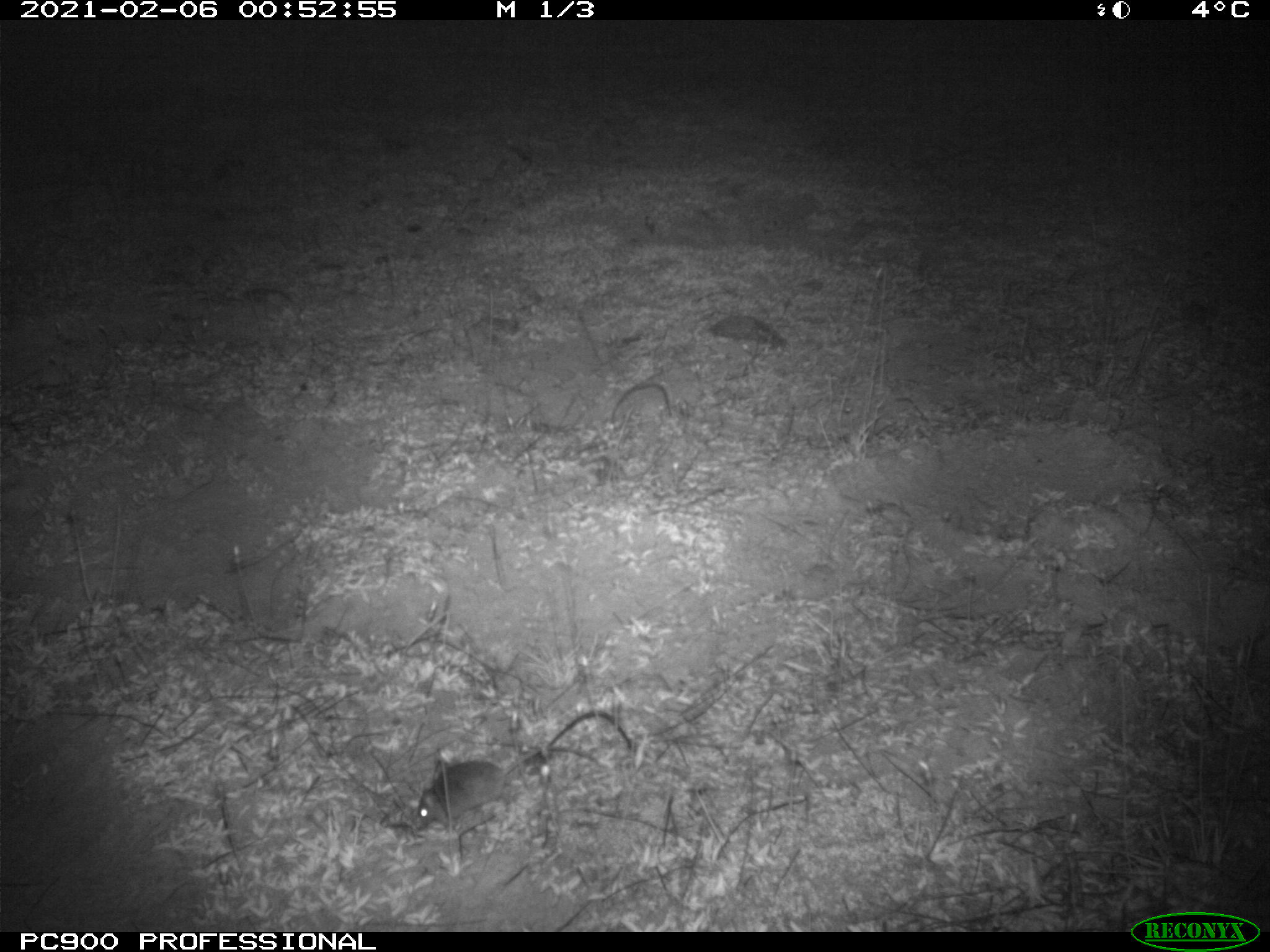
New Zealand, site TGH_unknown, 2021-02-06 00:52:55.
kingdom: Animalia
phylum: Chordata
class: Mammalia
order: Rodentia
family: Muridae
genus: Mus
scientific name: Mus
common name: mouse